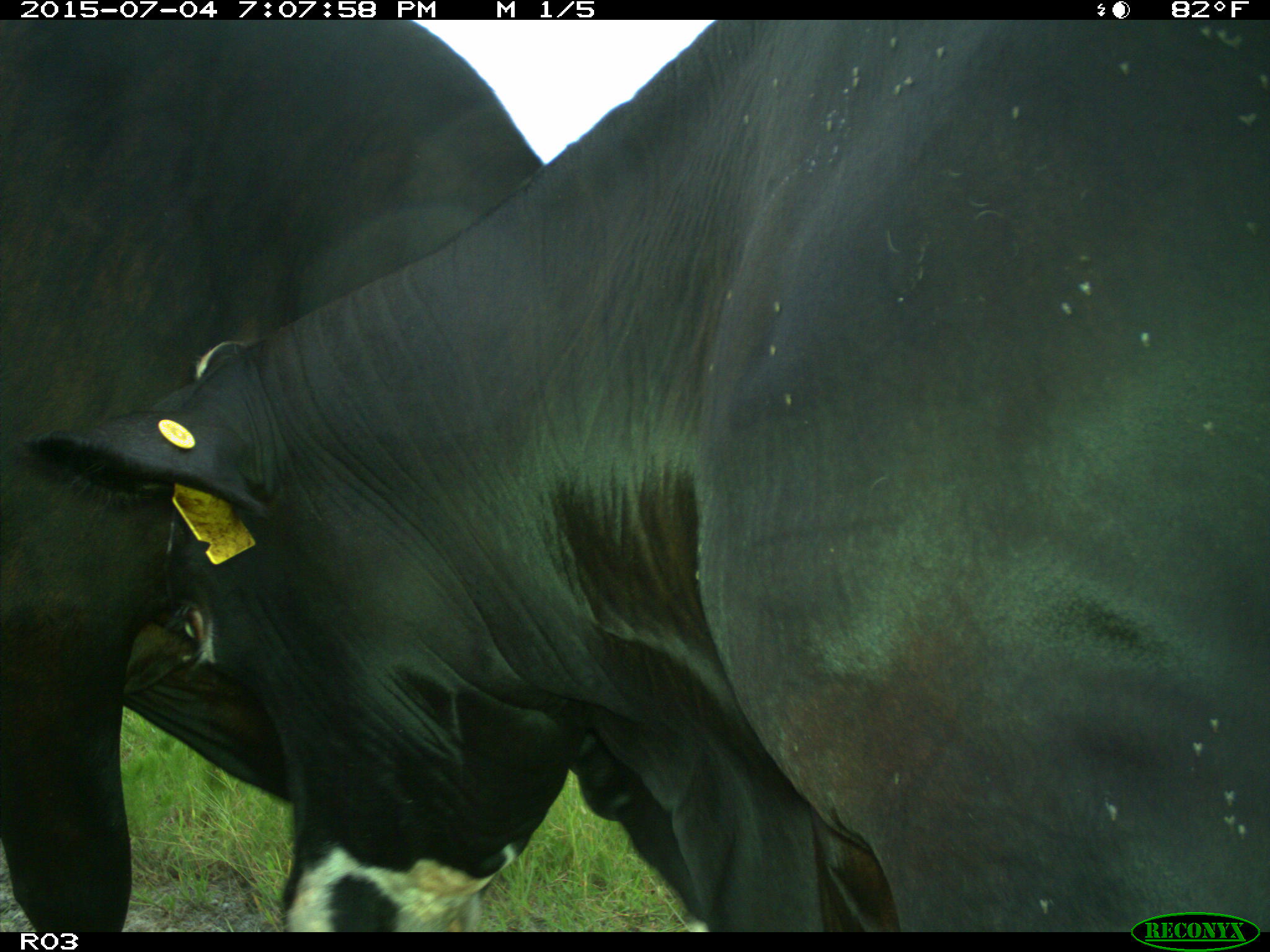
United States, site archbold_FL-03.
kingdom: Animalia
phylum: Chordata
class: Mammalia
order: Artiodactyla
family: Bovidae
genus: Bos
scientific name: Bos taurus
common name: domestic cow